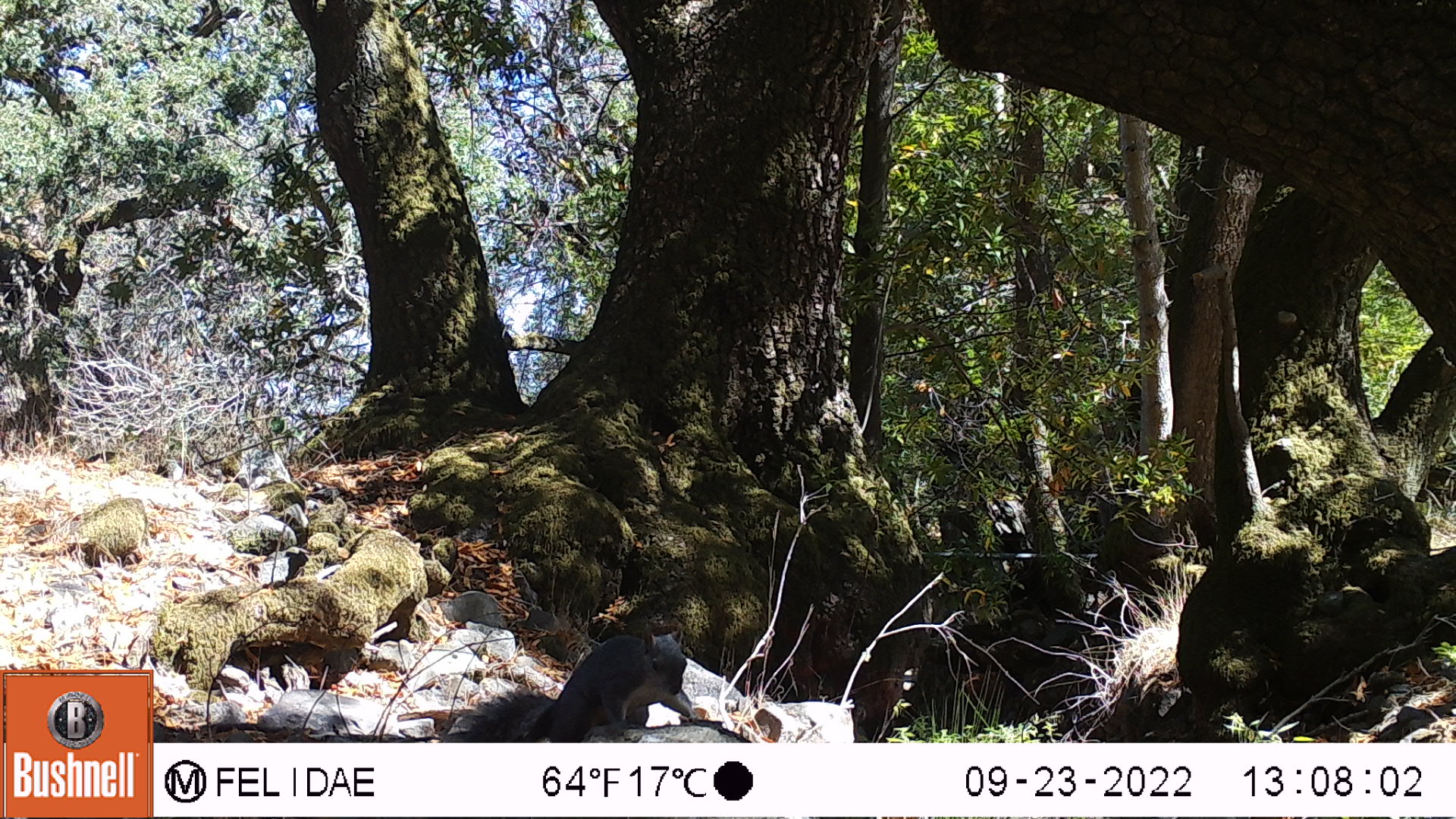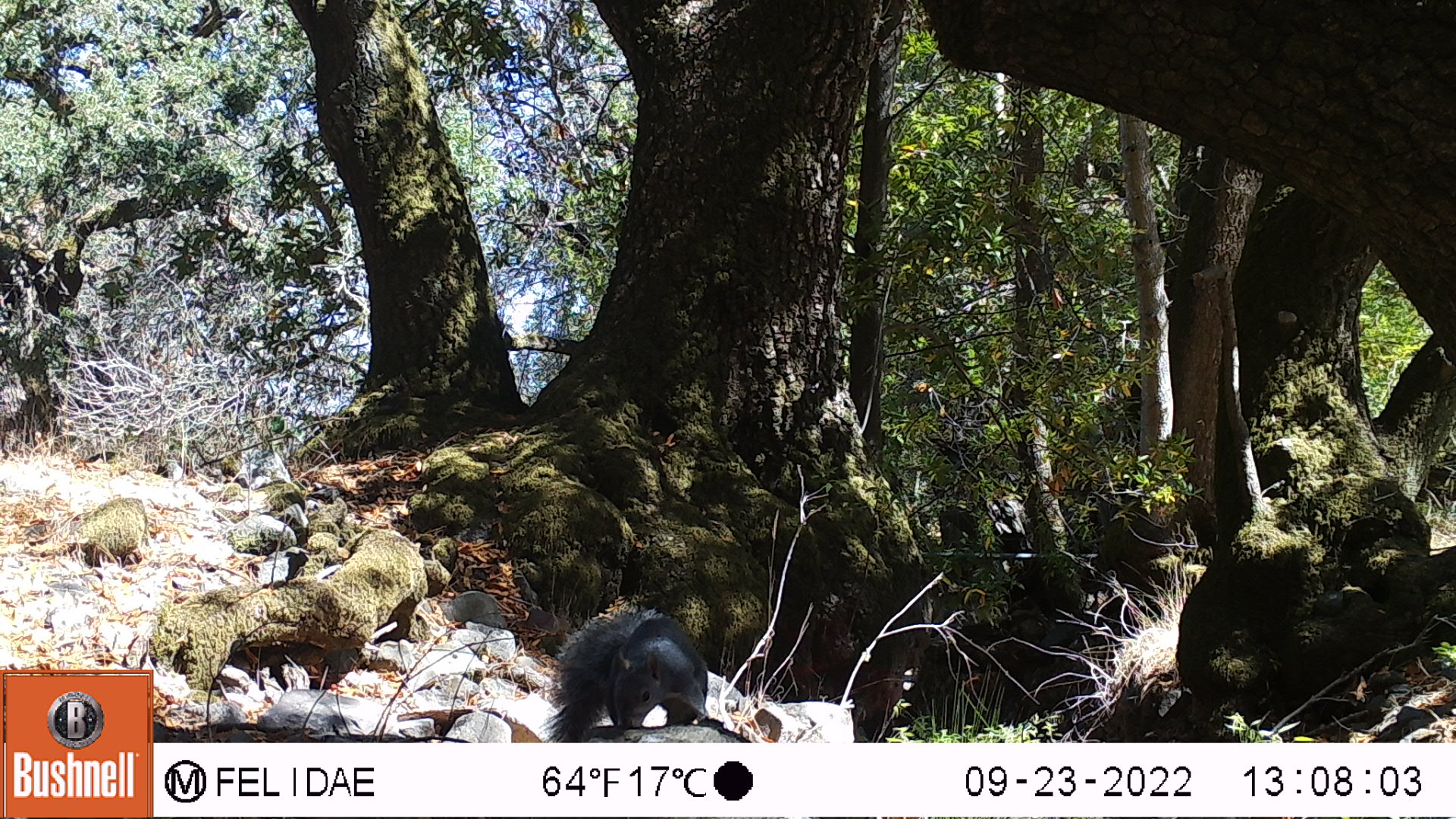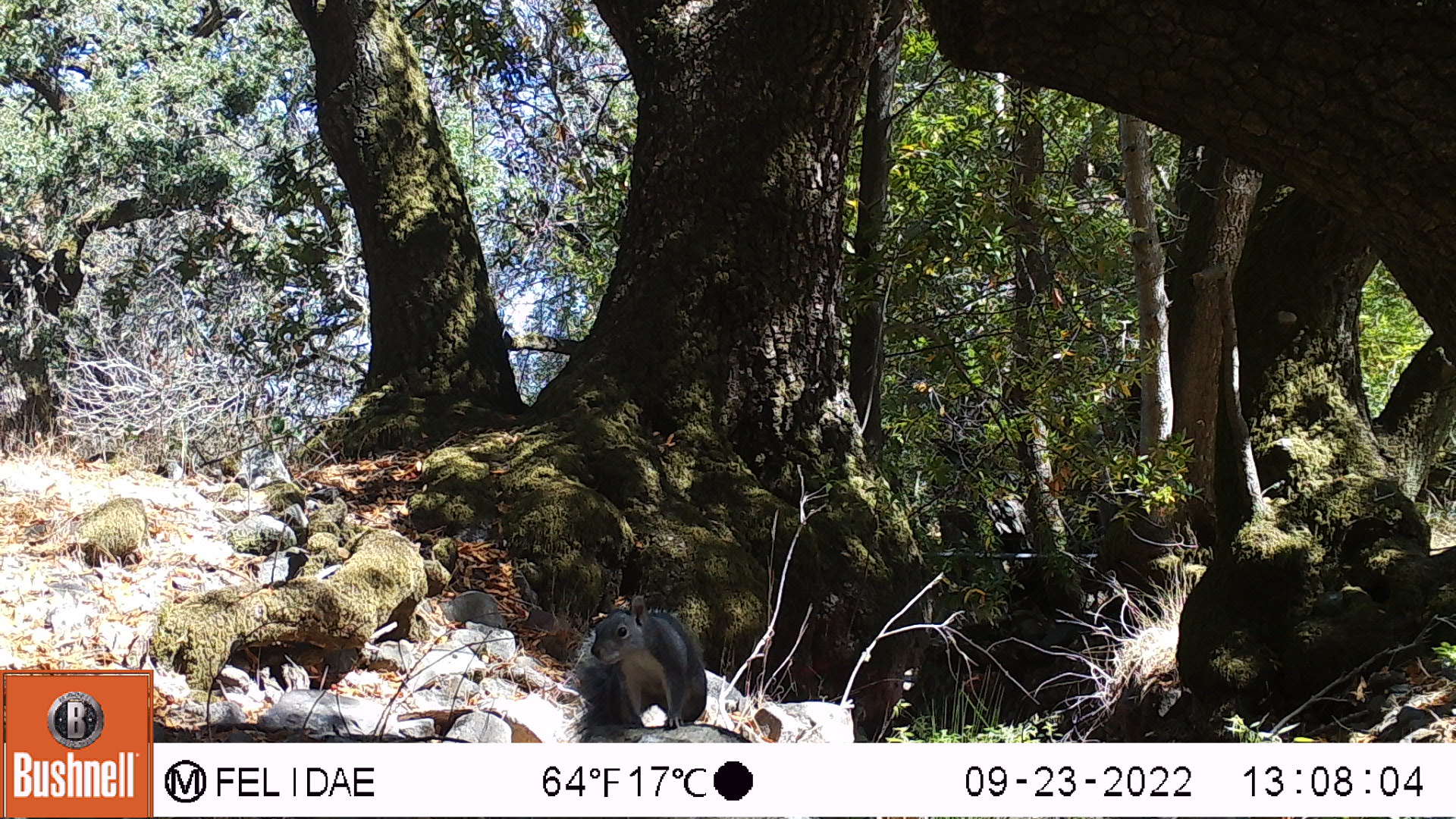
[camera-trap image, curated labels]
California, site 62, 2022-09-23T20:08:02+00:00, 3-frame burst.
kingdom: Animalia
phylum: Chordata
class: Mammalia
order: Rodentia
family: Sciuridae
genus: Sciurus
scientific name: Sciurus griseus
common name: western gray squirrel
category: western grey squirrel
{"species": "western grey squirrel (western gray squirrel) (Sciurus griseus)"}